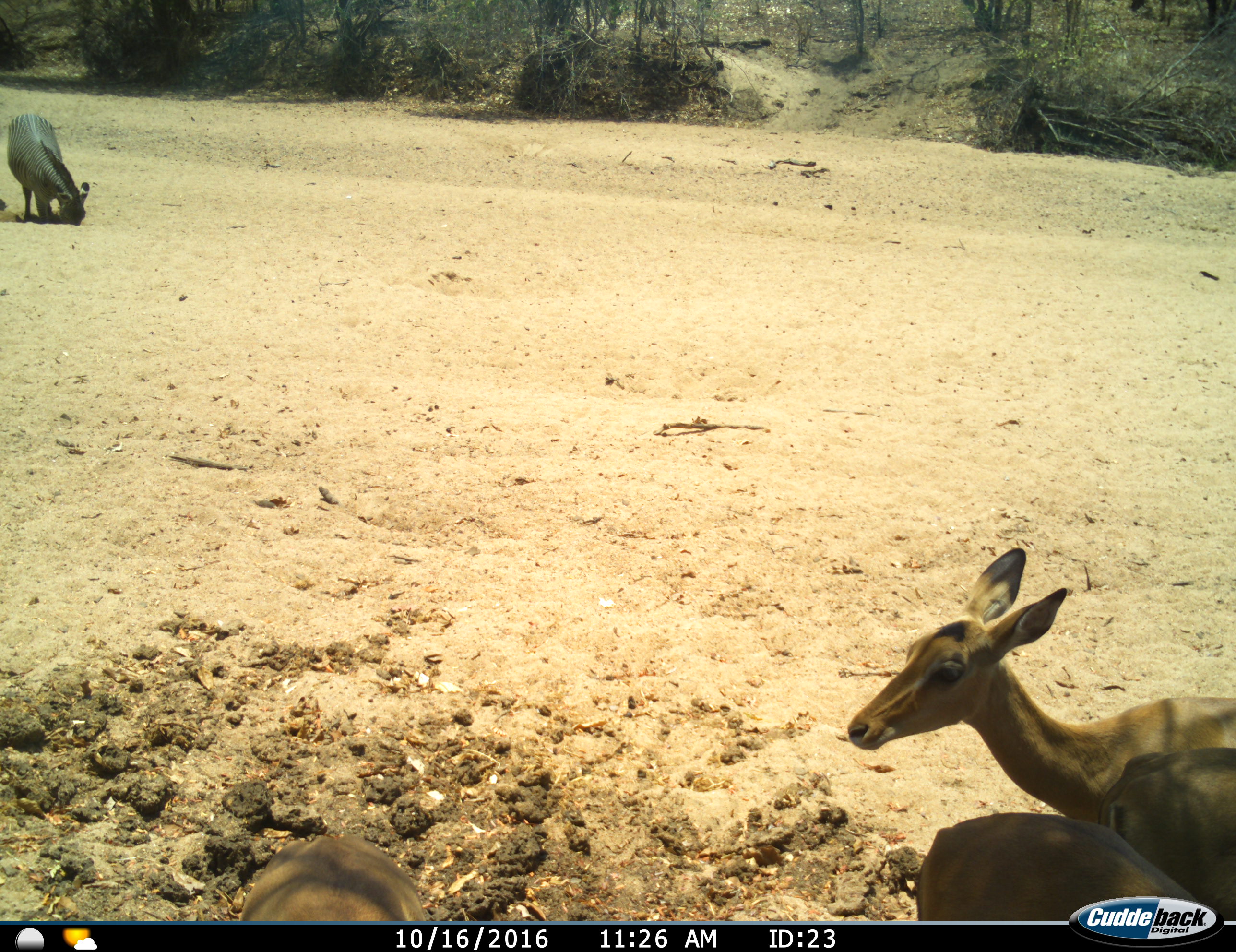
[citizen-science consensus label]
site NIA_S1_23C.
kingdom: Animalia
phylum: Chordata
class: Mammalia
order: Artiodactyla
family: Bovidae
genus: Aepyceros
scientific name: Aepyceros melampus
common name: impala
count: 4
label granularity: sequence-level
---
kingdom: Animalia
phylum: Chordata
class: Mammalia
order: Perissodactyla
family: Equidae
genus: Equus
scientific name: Equus quagga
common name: plains zebra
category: zebraplains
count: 1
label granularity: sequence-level